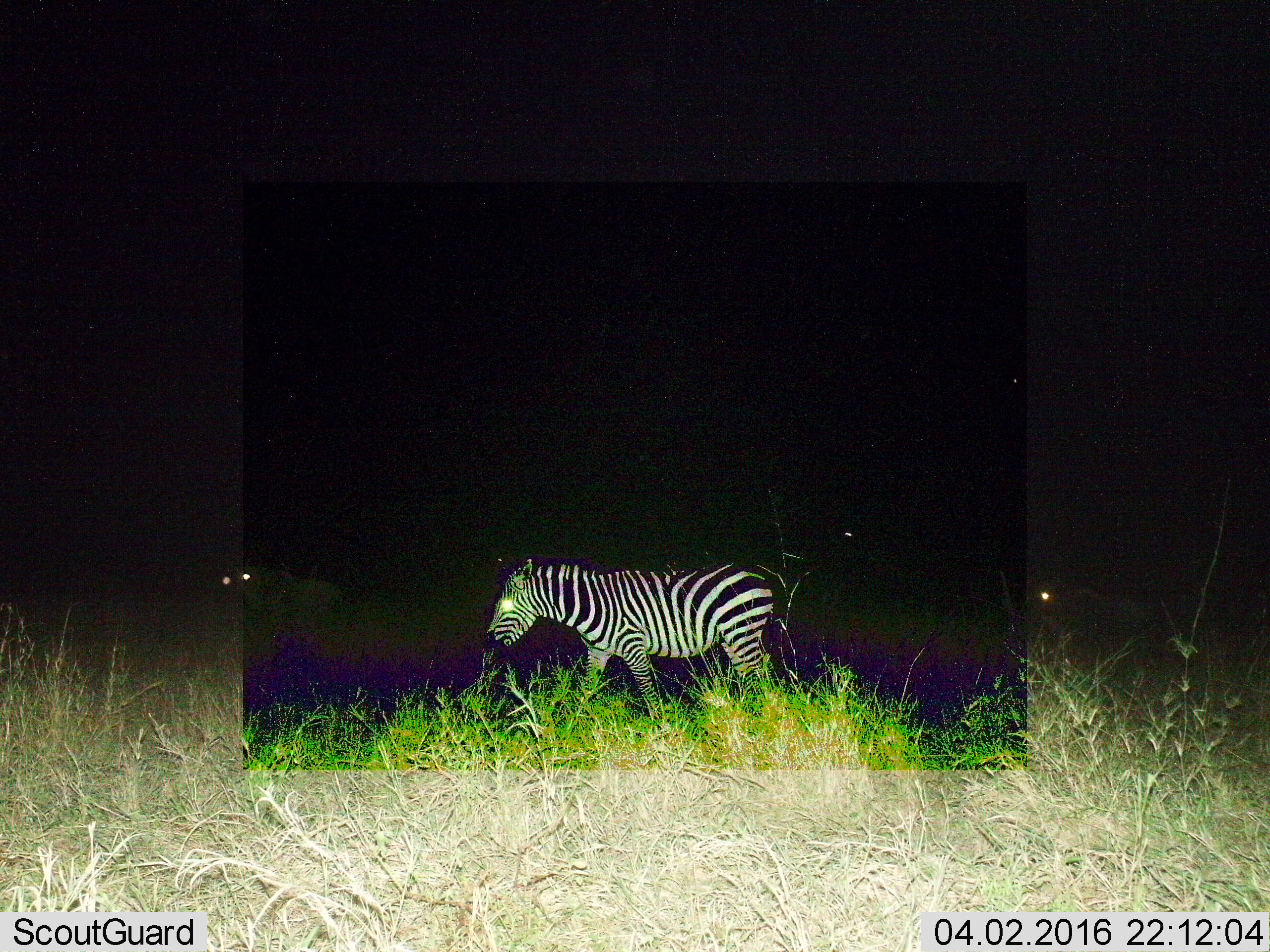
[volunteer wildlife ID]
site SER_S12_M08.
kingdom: Animalia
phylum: Chordata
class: Mammalia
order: Perissodactyla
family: Equidae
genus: Equus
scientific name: Equus quagga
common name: plains zebra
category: zebraplains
Zebraplains (plains zebra) (Equus quagga), count 1. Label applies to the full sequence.